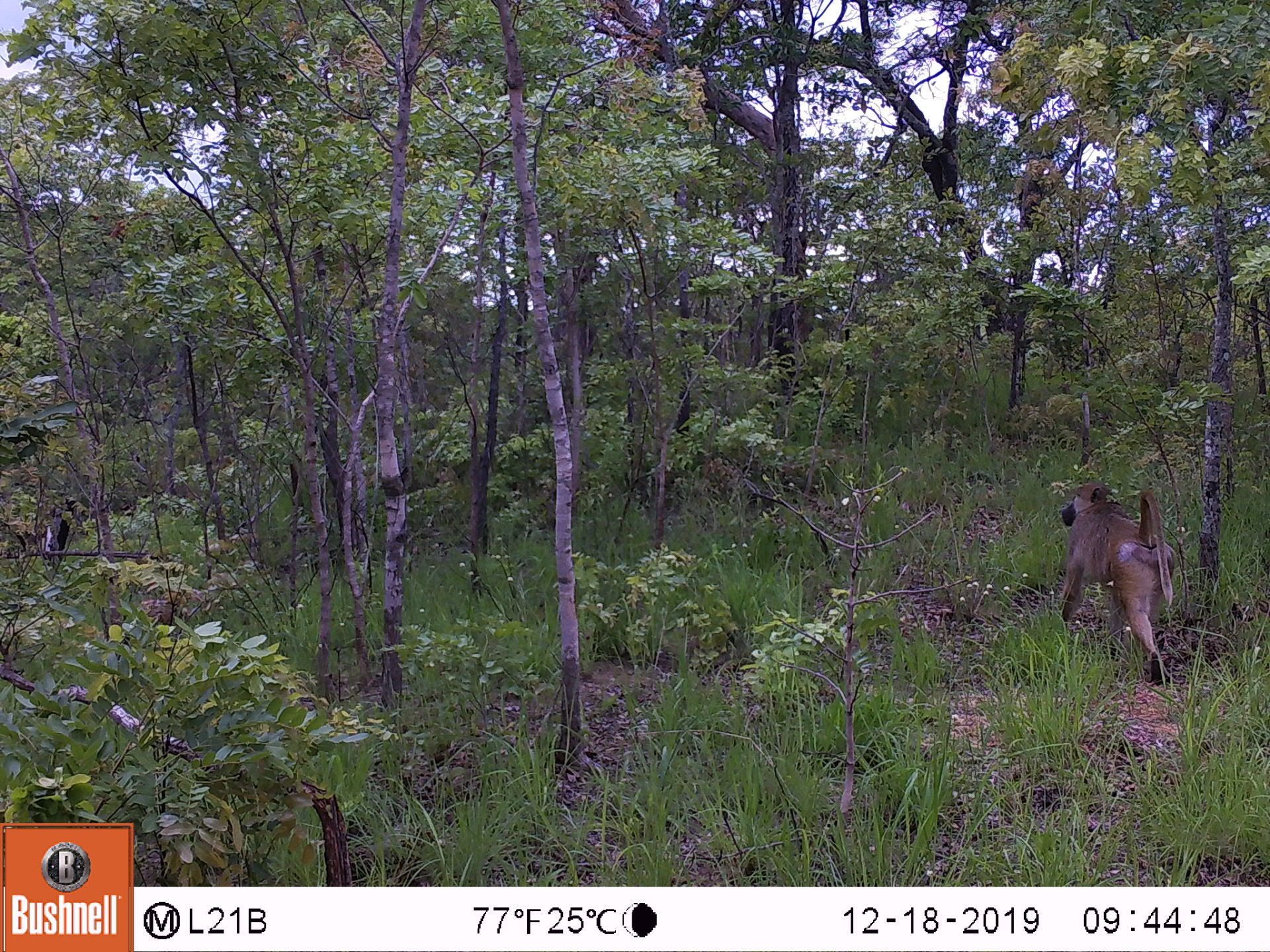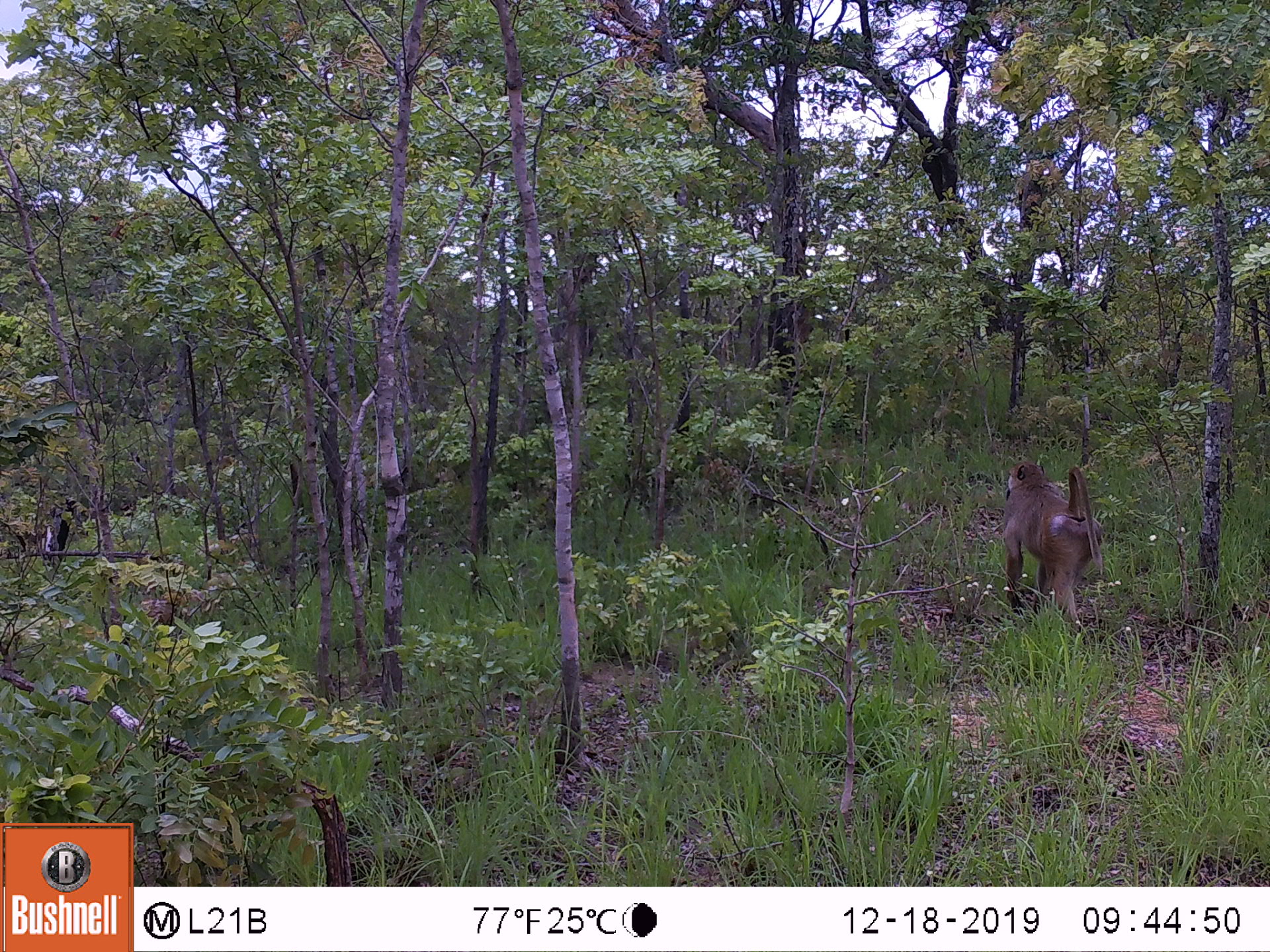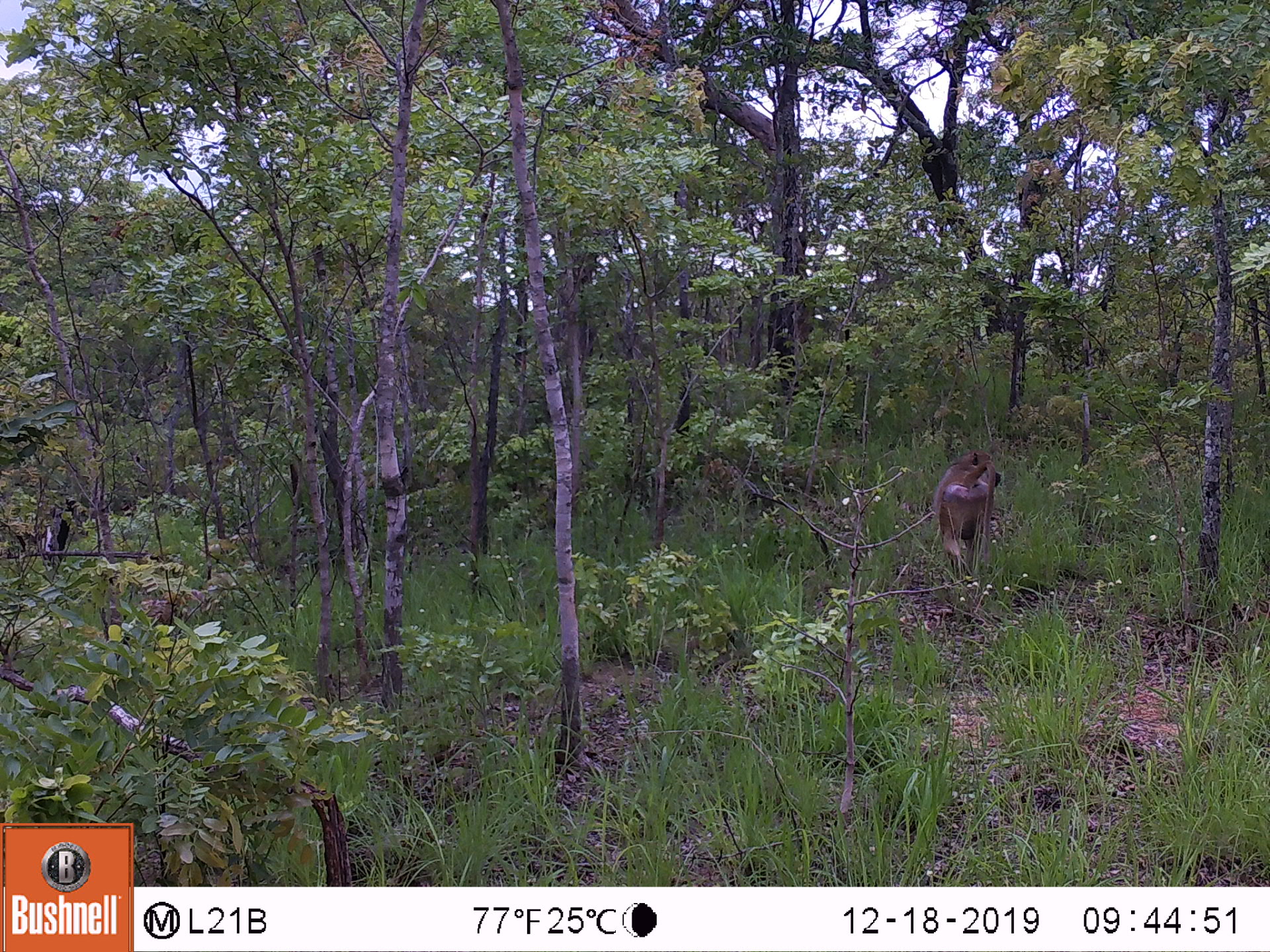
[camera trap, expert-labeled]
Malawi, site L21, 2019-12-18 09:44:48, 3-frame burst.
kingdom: Animalia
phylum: Chordata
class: Mammalia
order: Primates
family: Cercopithecidae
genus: Papio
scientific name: Papio cynocephalus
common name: yellow baboon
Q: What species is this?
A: Yellow baboon (Papio cynocephalus).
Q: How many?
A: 1.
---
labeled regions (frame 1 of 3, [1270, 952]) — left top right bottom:
yellow baboon: 1047 471 1177 691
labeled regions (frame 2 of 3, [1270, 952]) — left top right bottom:
yellow baboon: 986 456 1101 636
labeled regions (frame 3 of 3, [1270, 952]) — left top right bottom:
yellow baboon: 927 446 1002 582